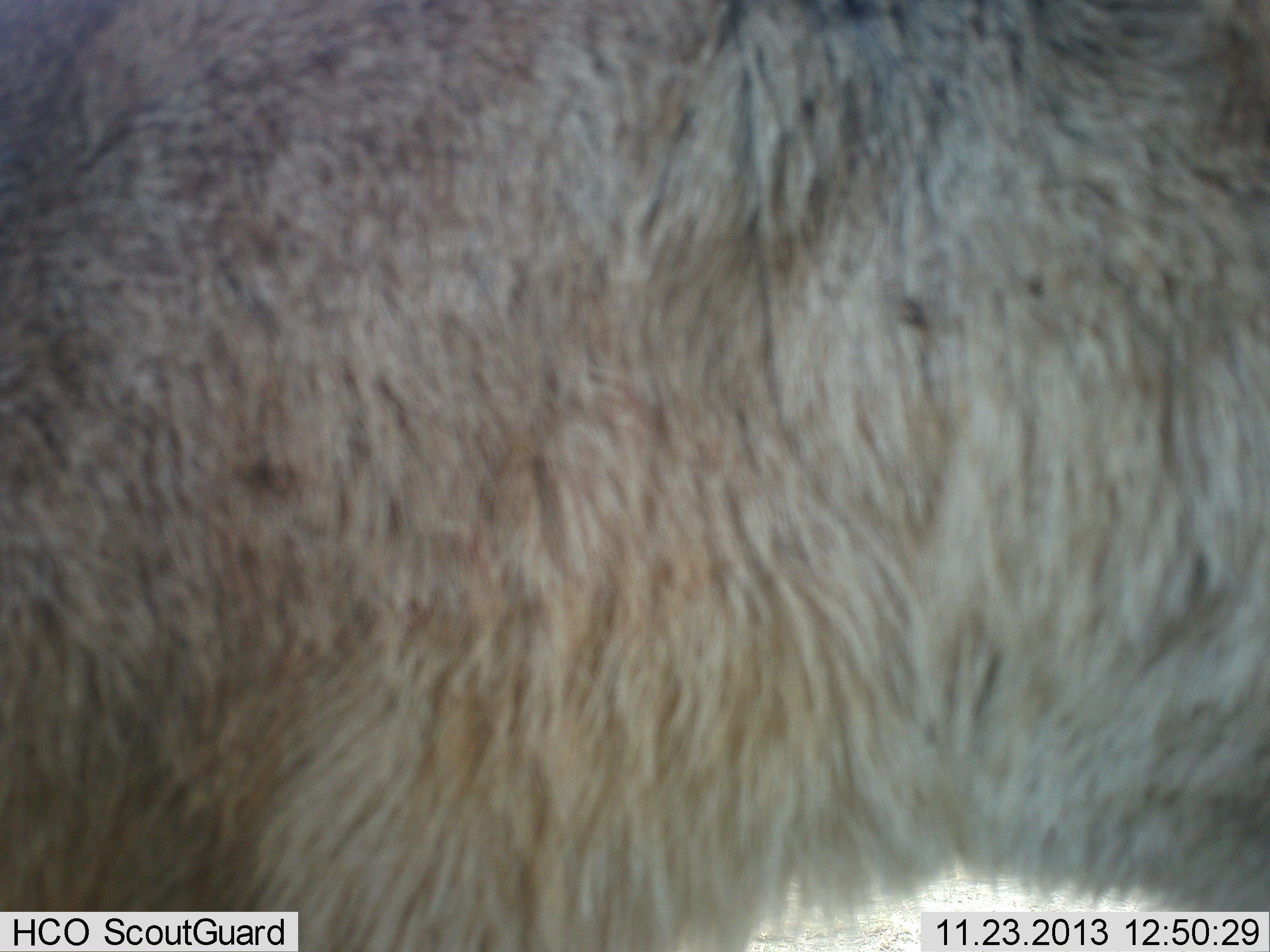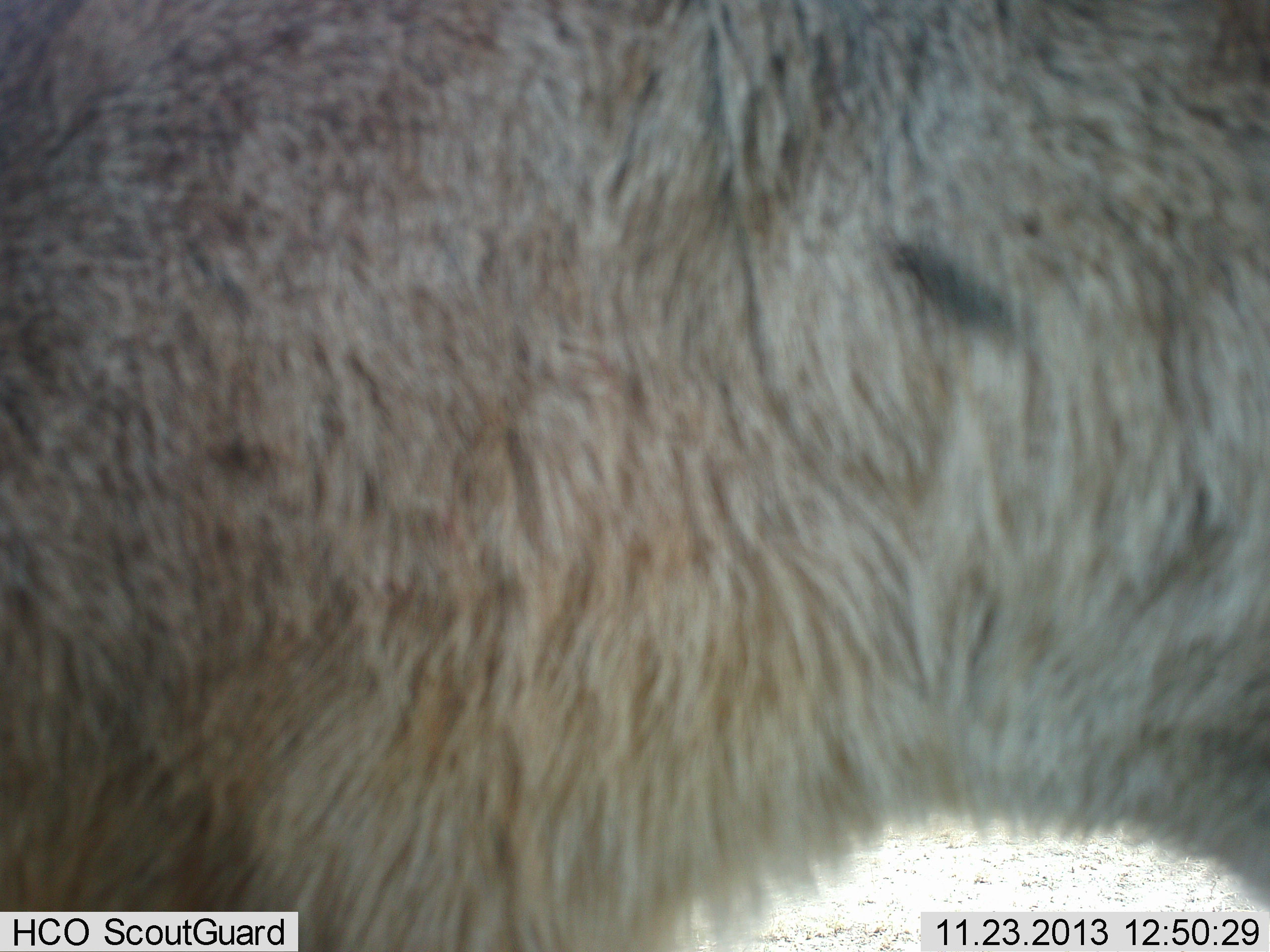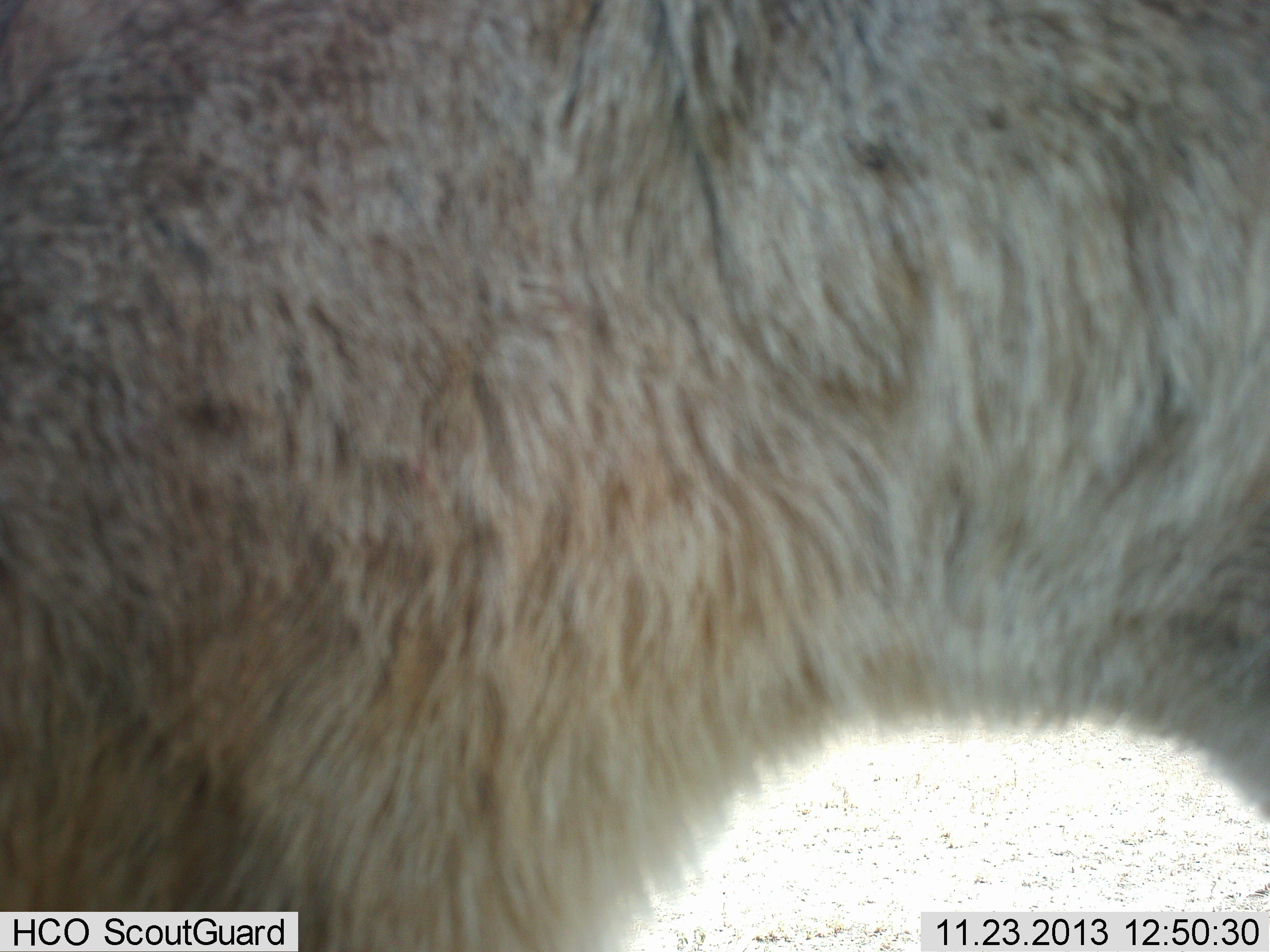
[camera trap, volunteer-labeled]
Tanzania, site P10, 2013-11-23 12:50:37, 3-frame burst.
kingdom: Animalia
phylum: Chordata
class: Mammalia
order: Carnivora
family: Felidae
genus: Panthera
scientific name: Panthera leo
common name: lion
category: lionfemale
Lionfemale (lion) (Panthera leo), count 1. Behavior (volunteer vote fractions): standing 100%, resting 0%, moving 0%, interacting 0%. Young present (vote fraction): 0%. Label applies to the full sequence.